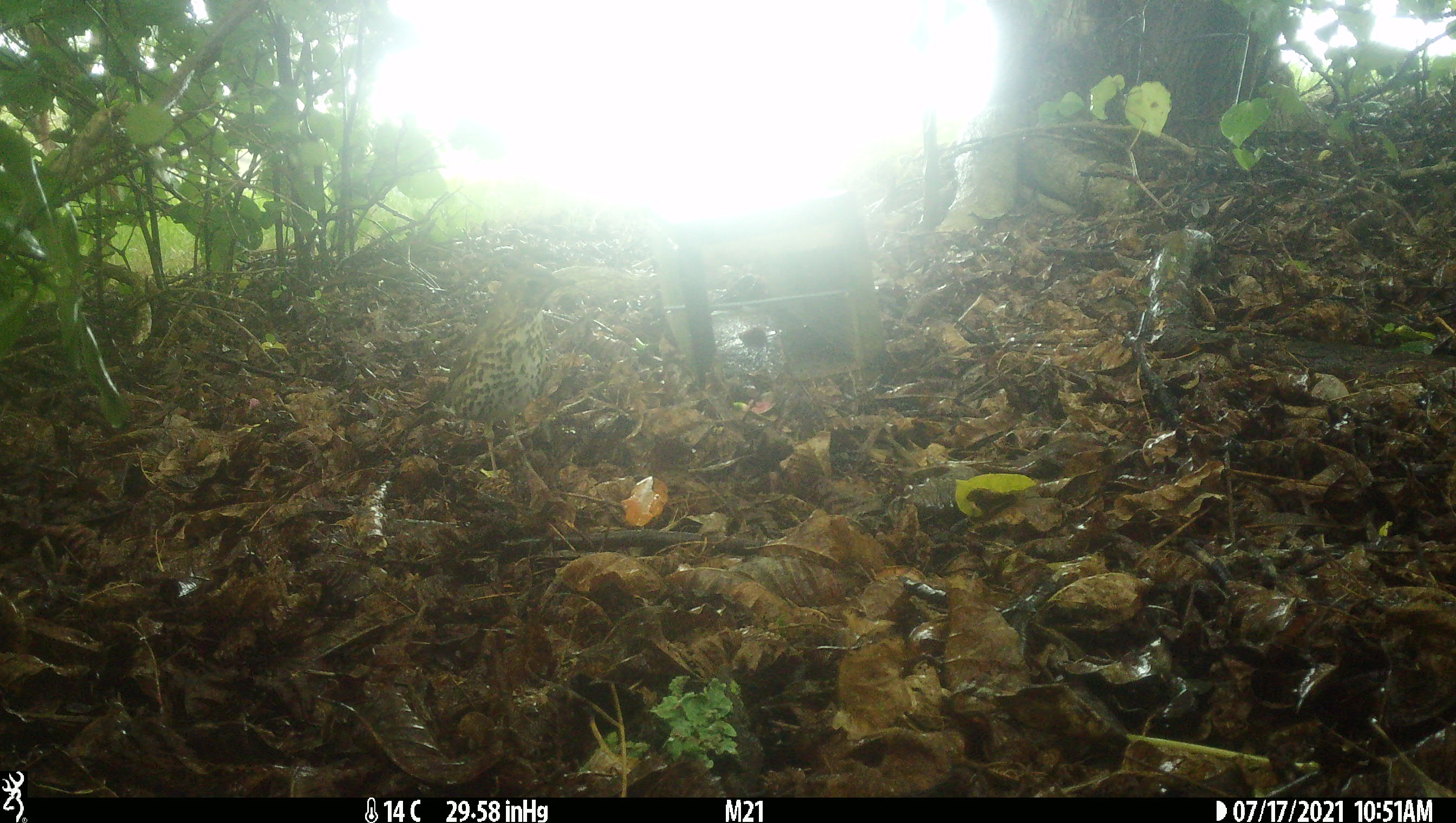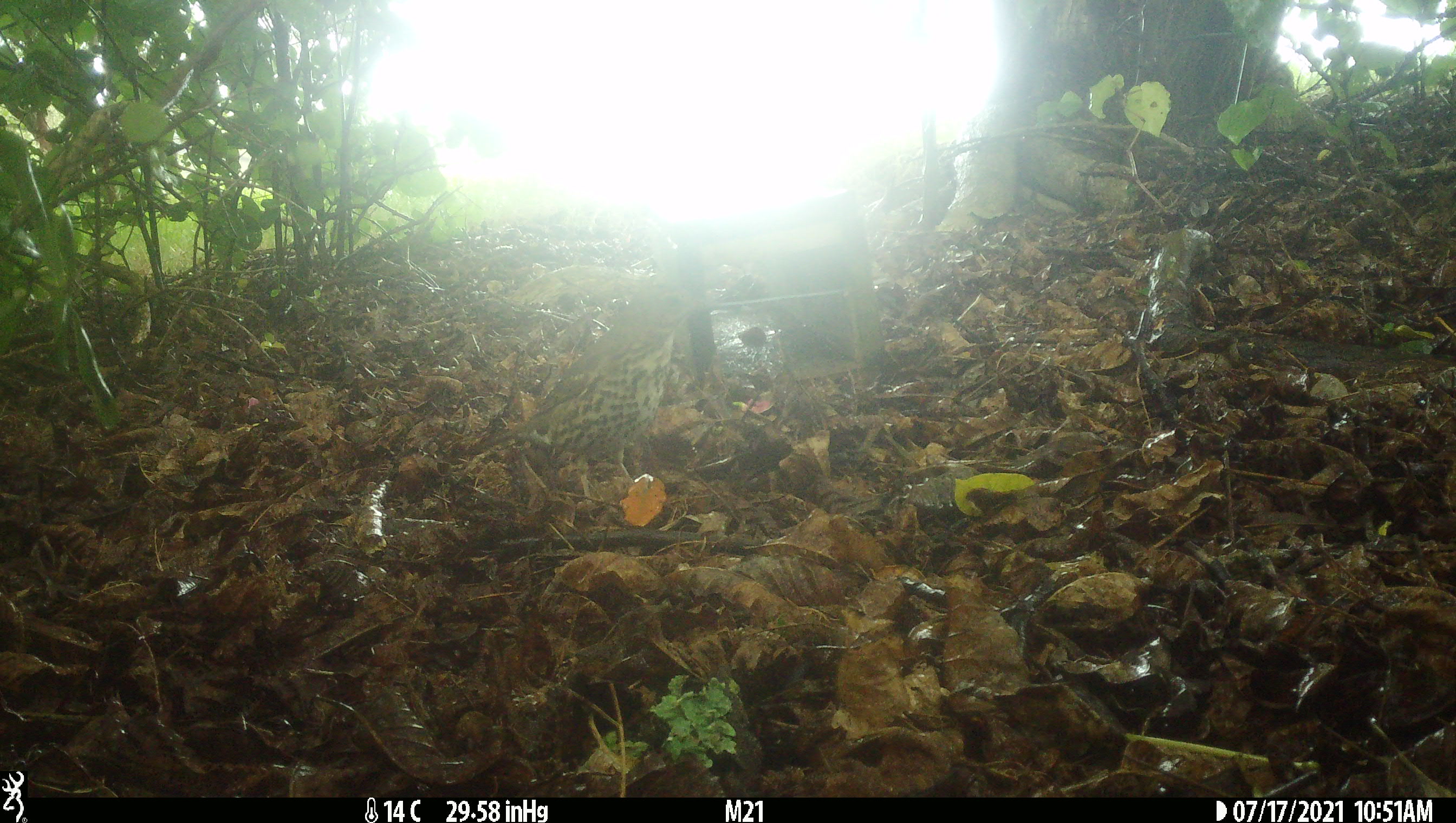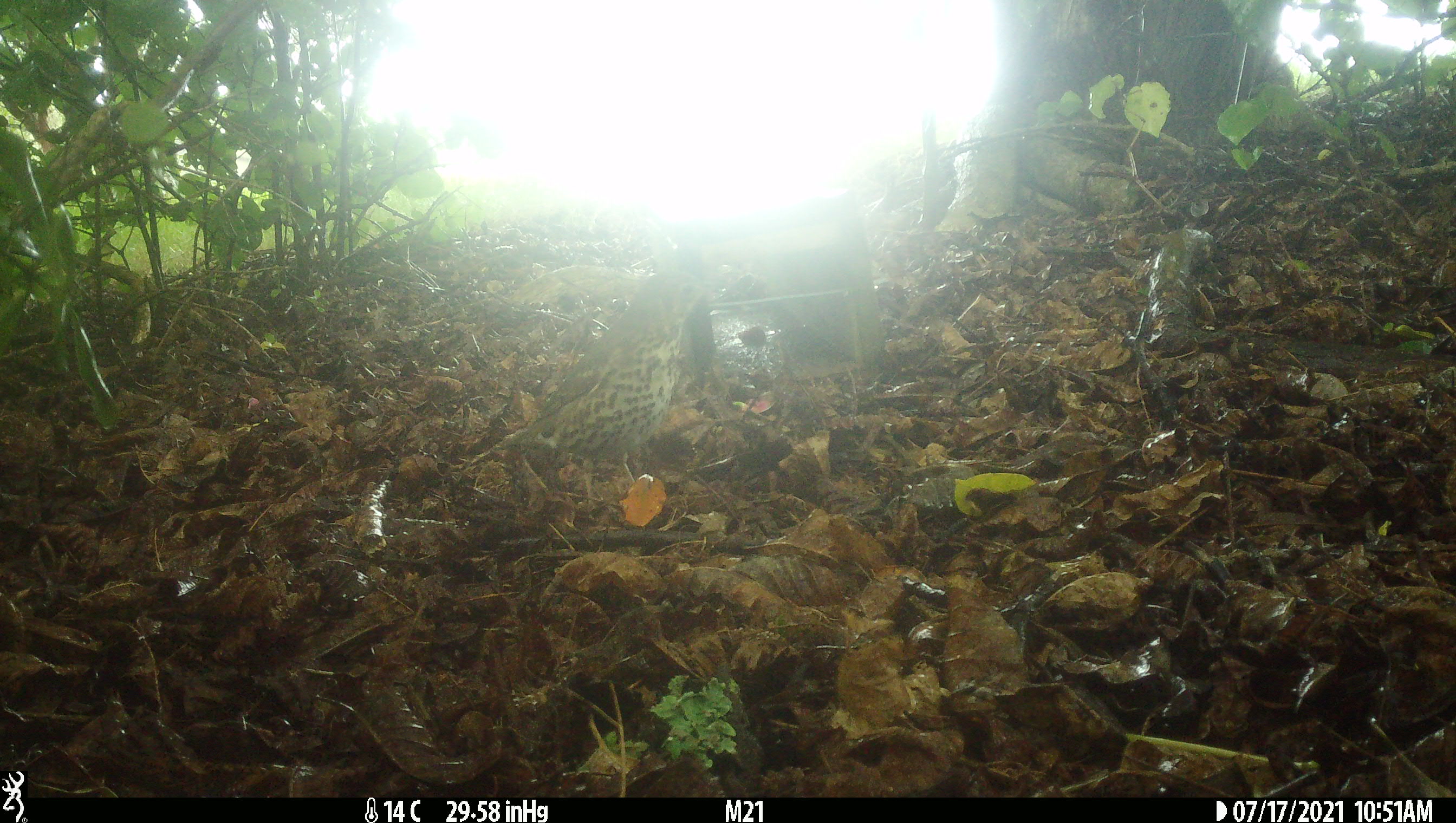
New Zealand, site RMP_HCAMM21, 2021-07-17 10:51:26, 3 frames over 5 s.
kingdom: Animalia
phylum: Chordata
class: Aves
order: Passeriformes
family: Turdidae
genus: Turdus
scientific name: Turdus philomelos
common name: song thrush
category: thrush